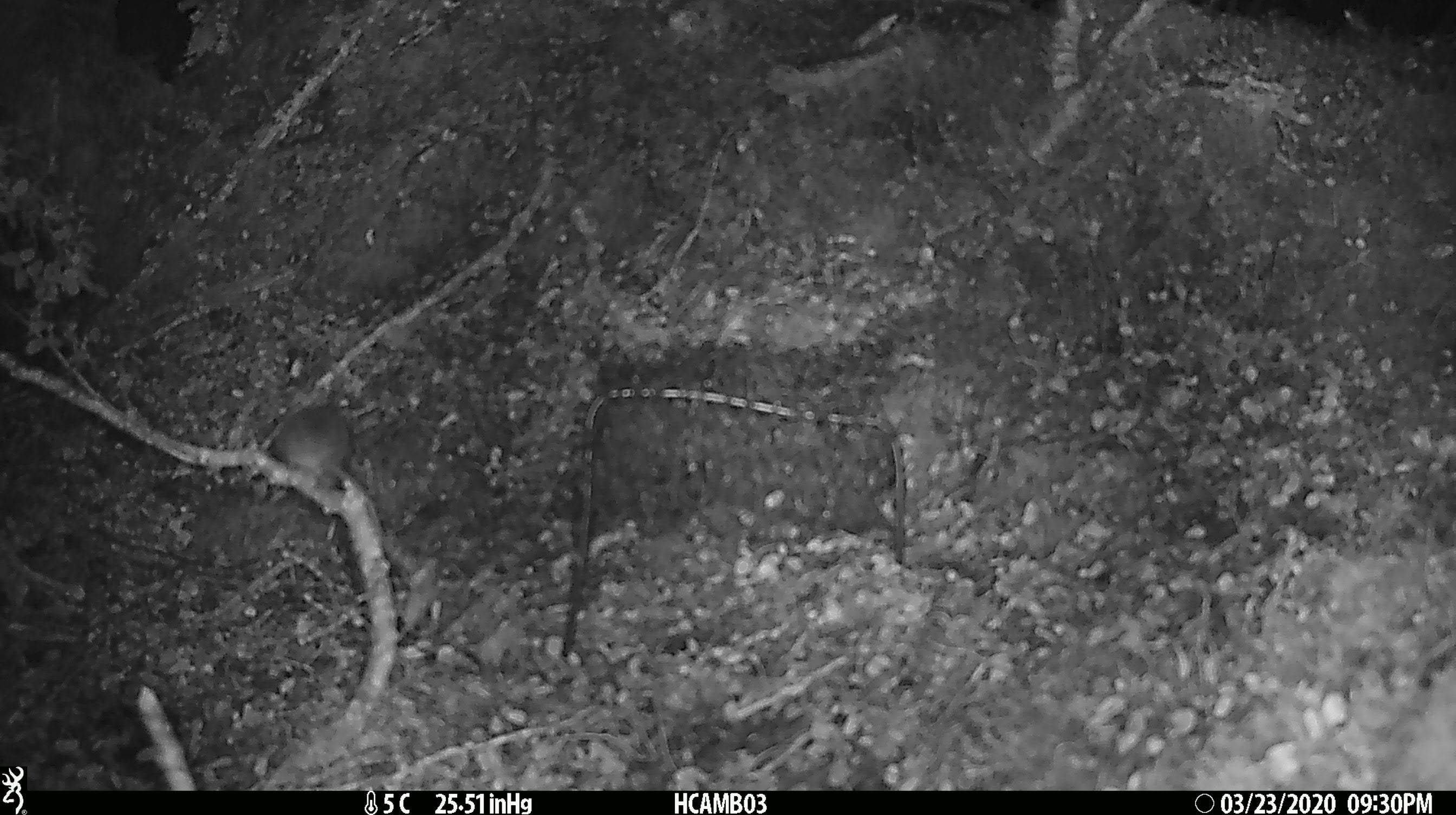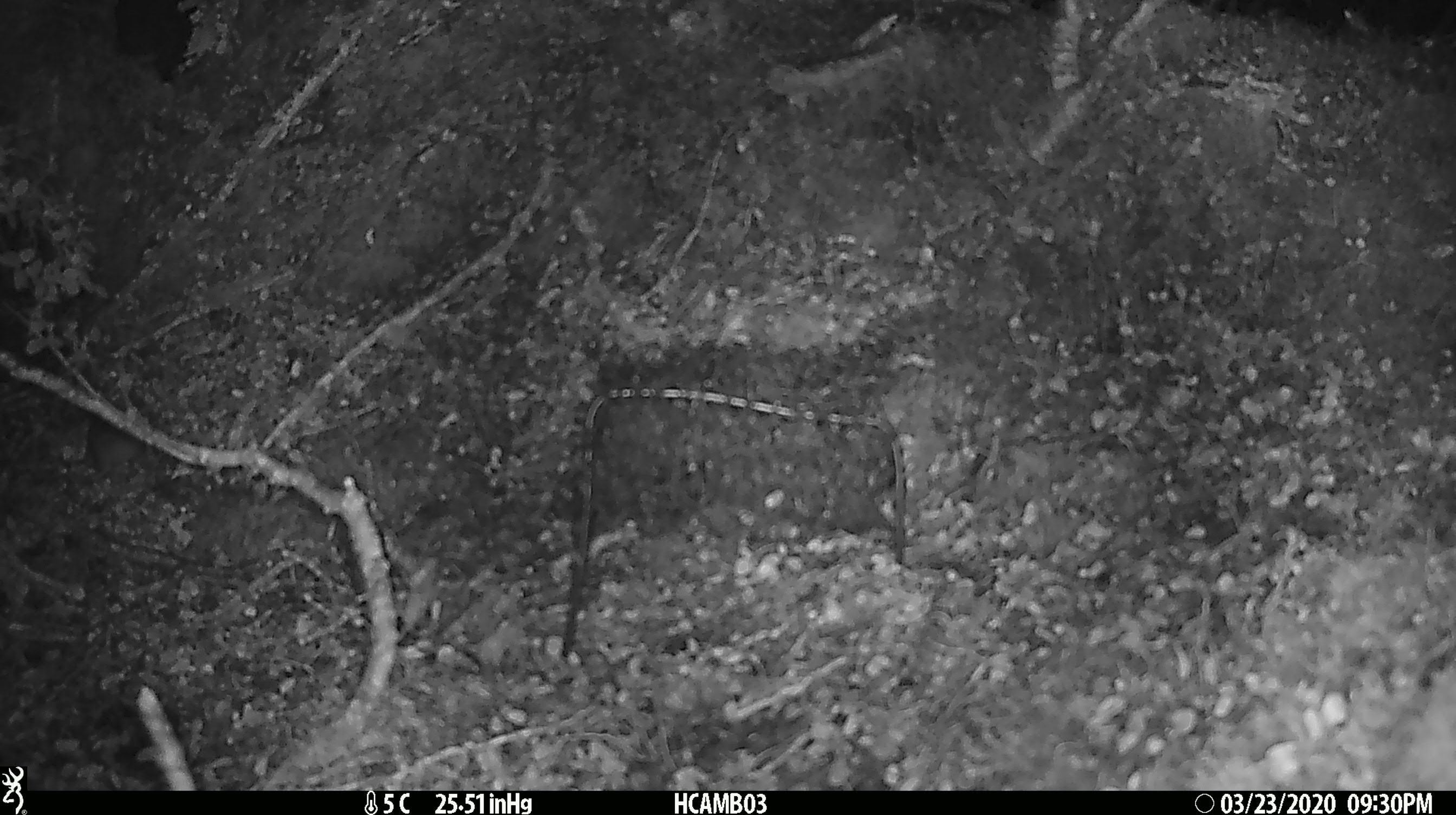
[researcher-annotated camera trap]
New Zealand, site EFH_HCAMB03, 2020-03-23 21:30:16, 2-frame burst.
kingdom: Animalia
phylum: Chordata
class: Mammalia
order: Rodentia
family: Muridae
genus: Mus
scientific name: Mus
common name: mouse